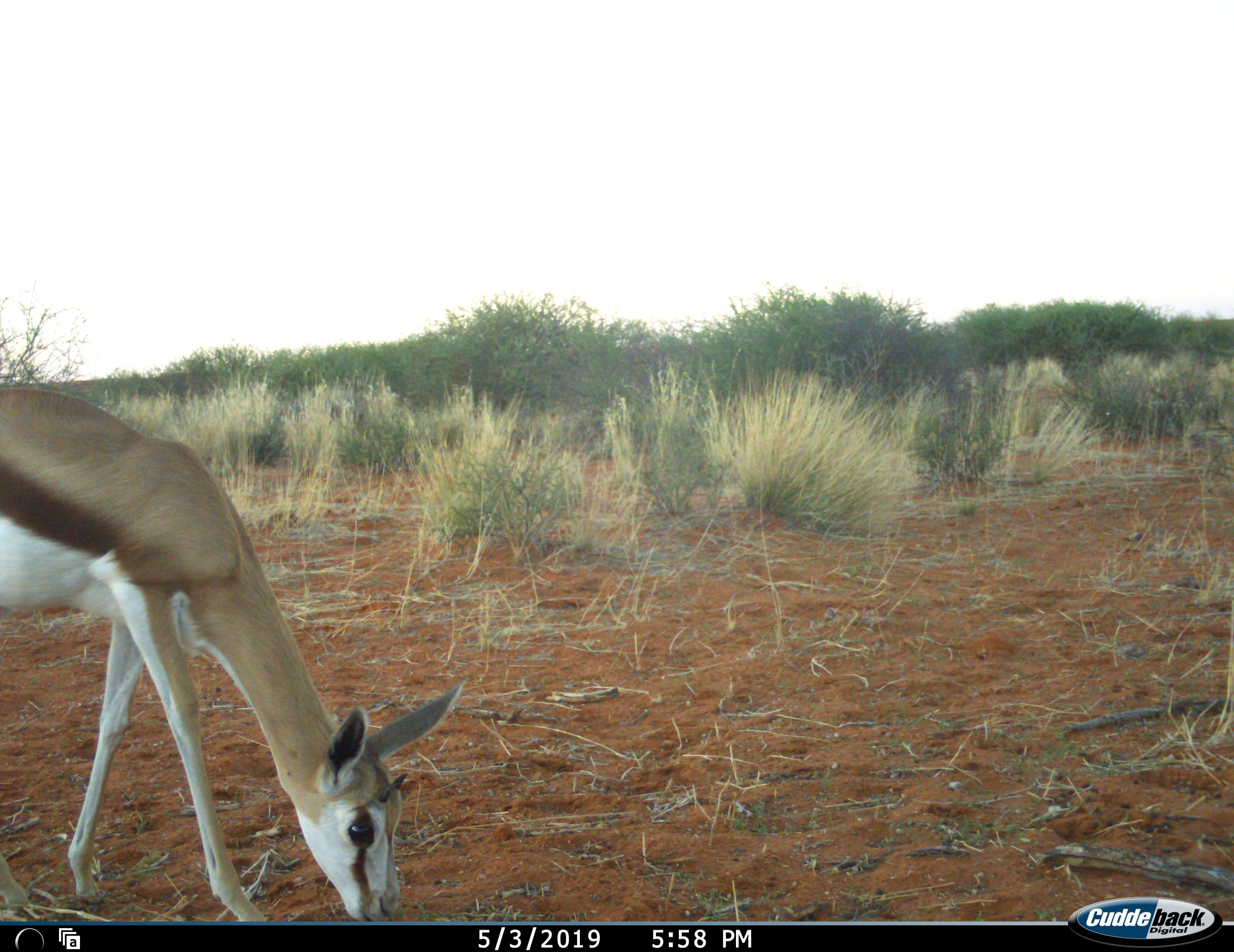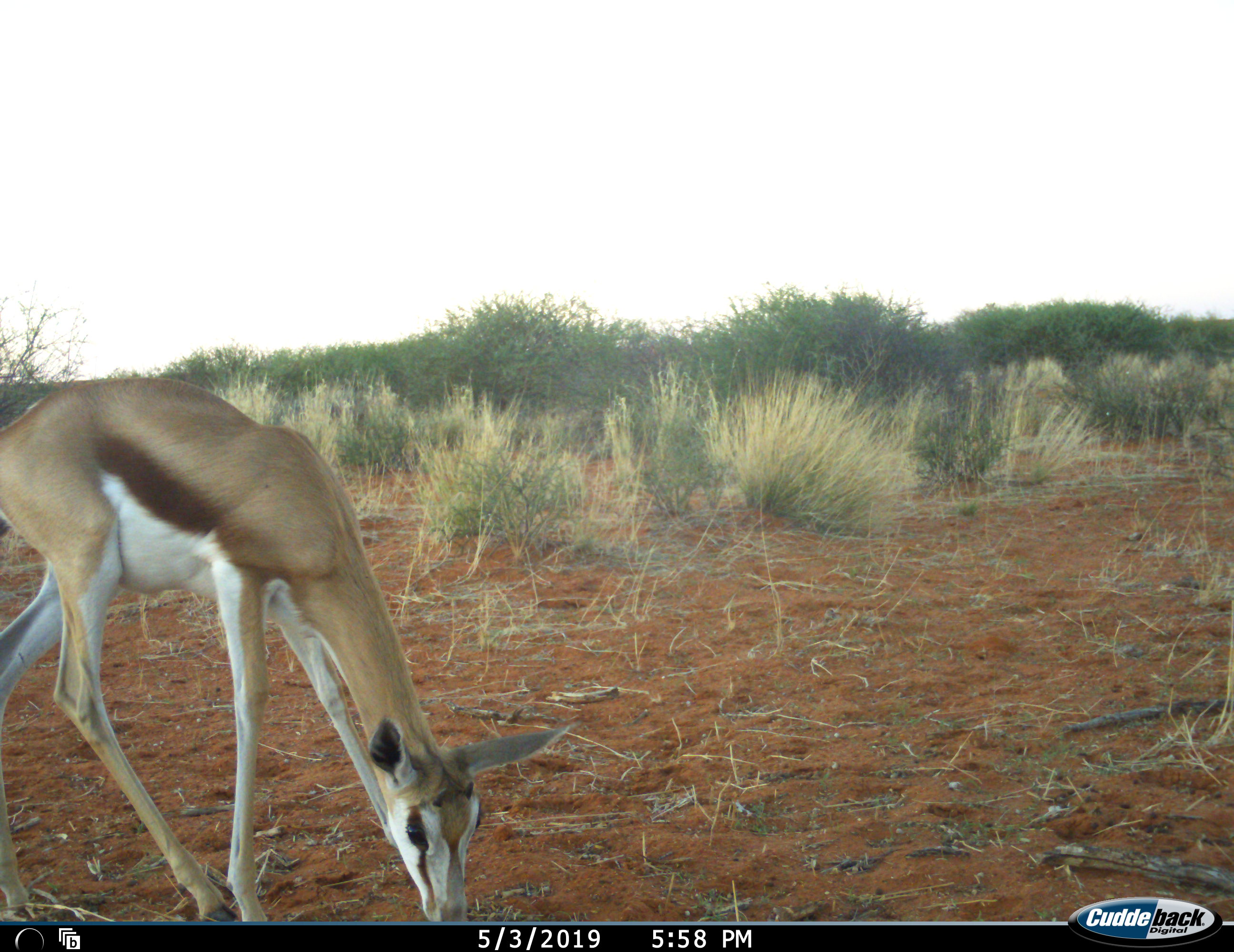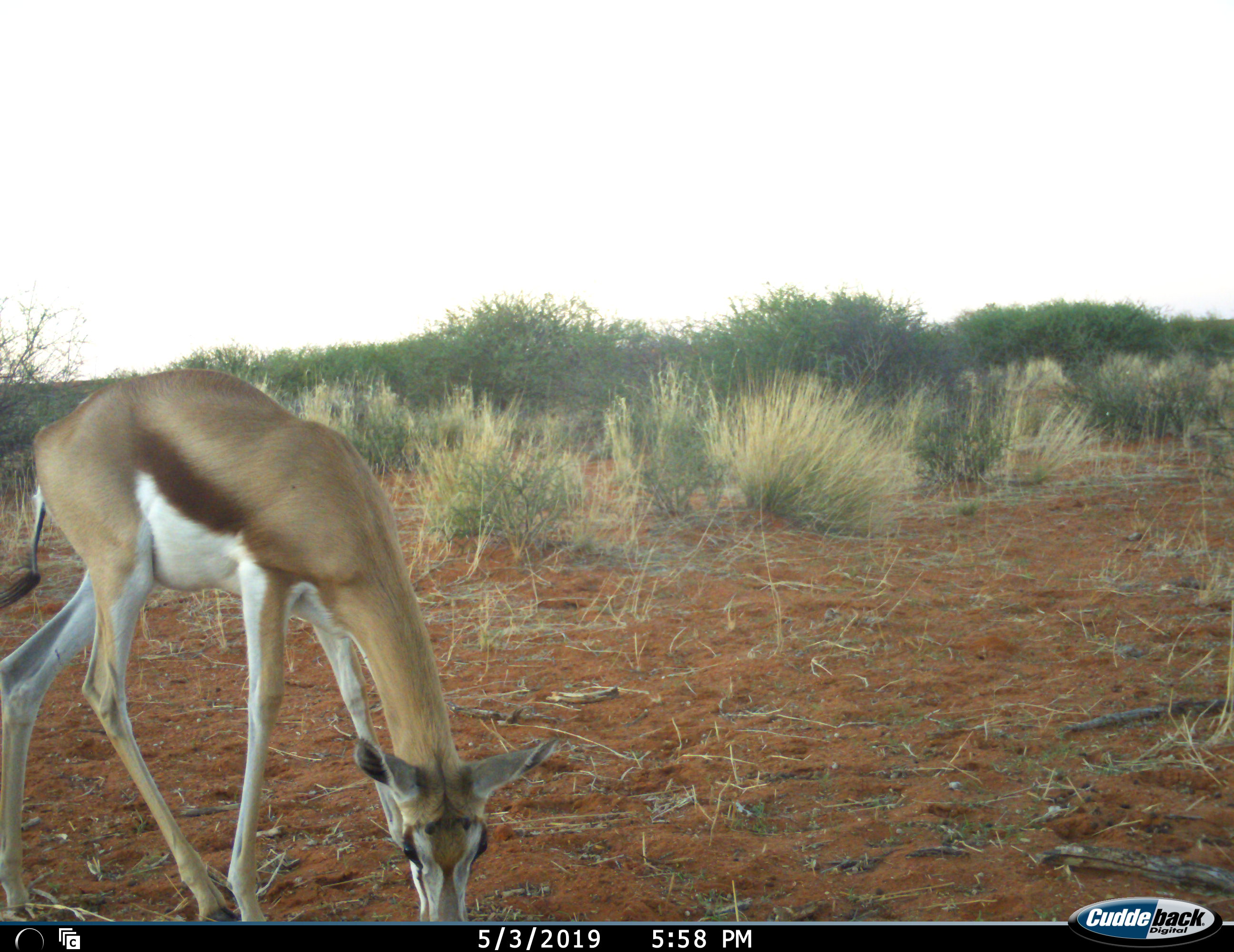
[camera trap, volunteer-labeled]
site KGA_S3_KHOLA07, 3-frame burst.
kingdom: Animalia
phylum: Chordata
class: Mammalia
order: Artiodactyla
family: Bovidae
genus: Antidorcas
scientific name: Antidorcas marsupialis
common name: springbok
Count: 1.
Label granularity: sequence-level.